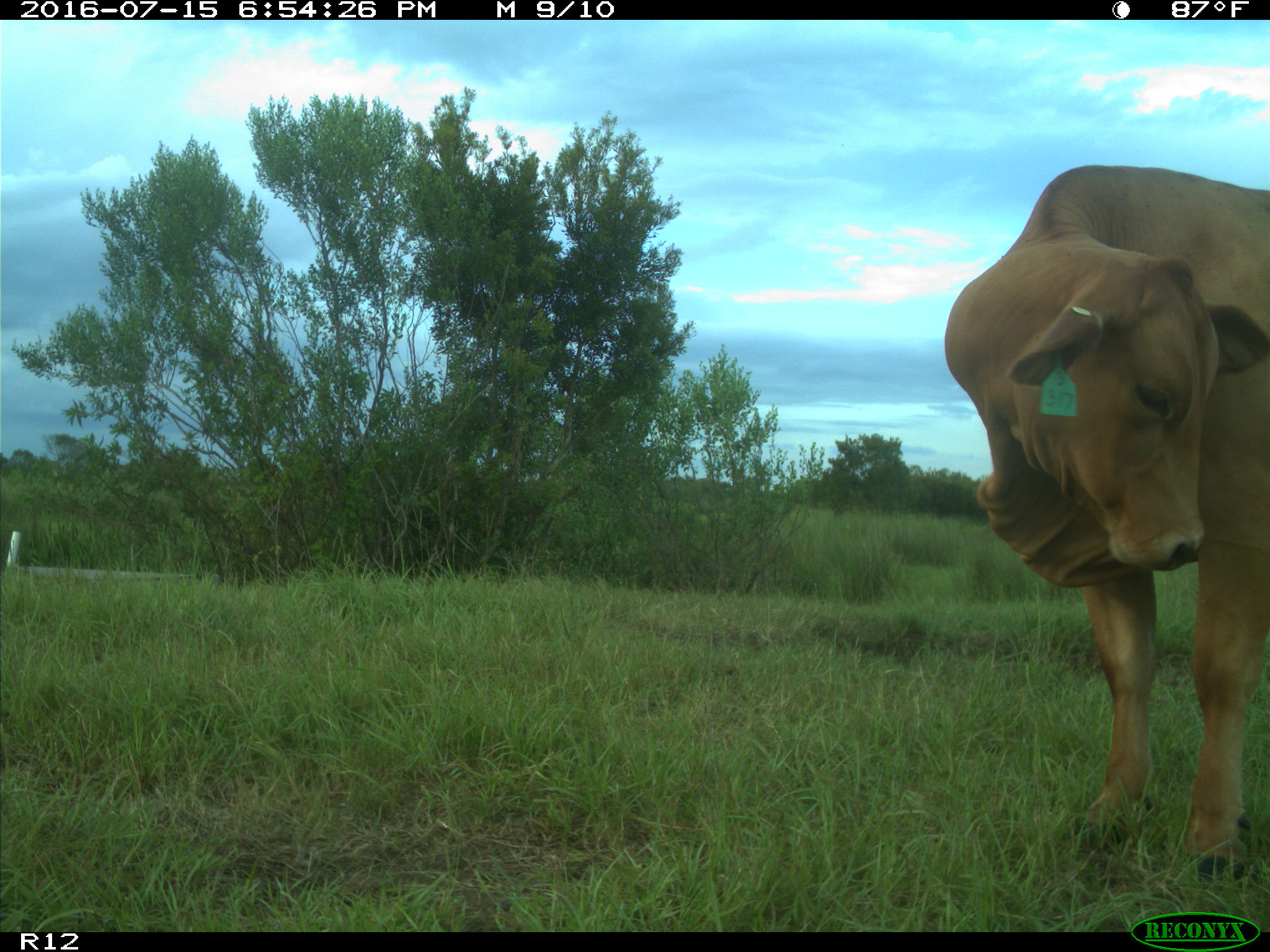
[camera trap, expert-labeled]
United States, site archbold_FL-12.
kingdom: Animalia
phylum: Chordata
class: Mammalia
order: Artiodactyla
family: Bovidae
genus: Bos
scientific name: Bos taurus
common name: domestic cow